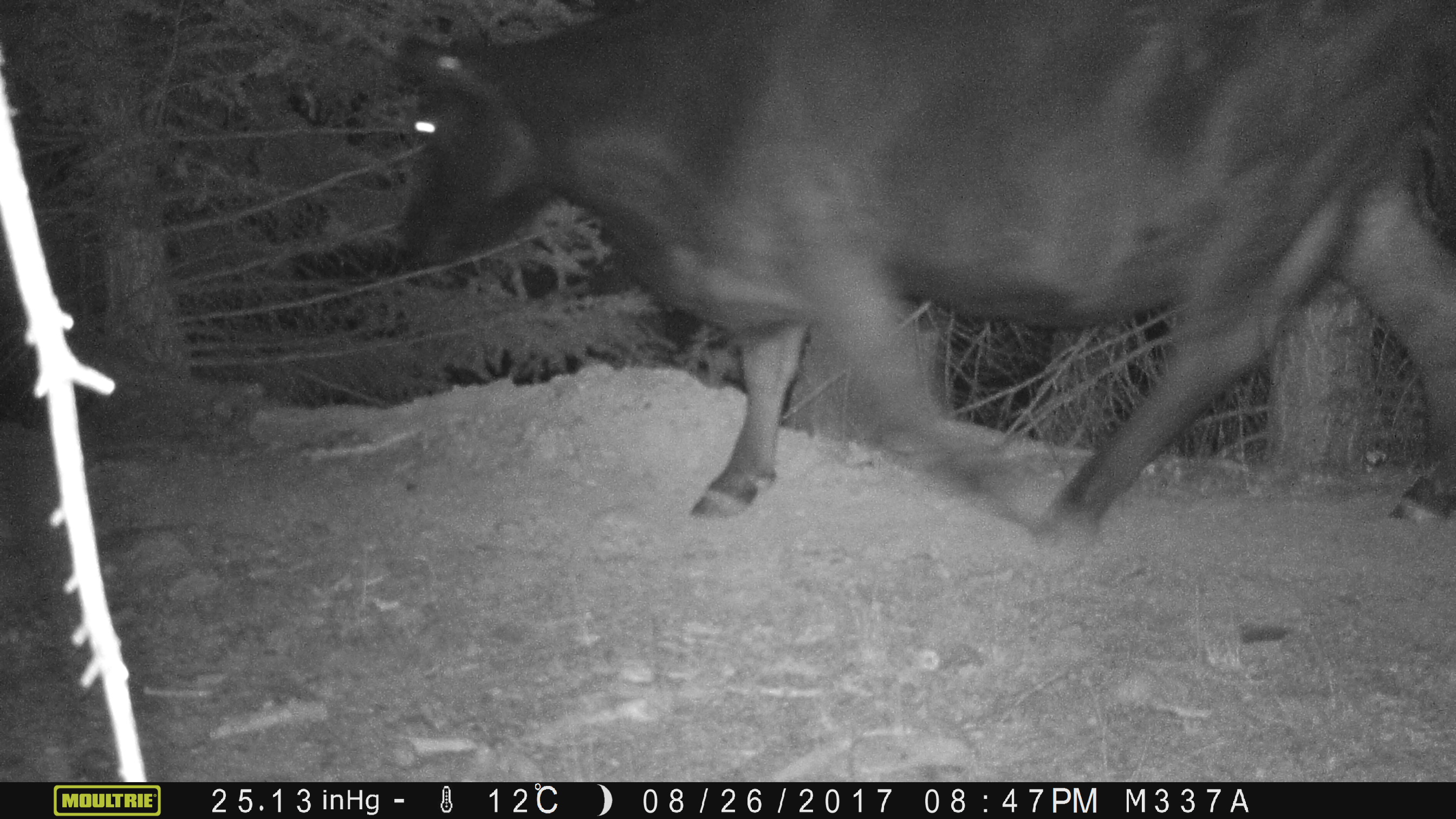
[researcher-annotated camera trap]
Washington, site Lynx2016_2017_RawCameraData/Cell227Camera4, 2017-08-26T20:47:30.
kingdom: Animalia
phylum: Chordata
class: Mammalia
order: Artiodactyla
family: Bovidae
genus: Bos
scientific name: Bos taurus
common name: domestic cattle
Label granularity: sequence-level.